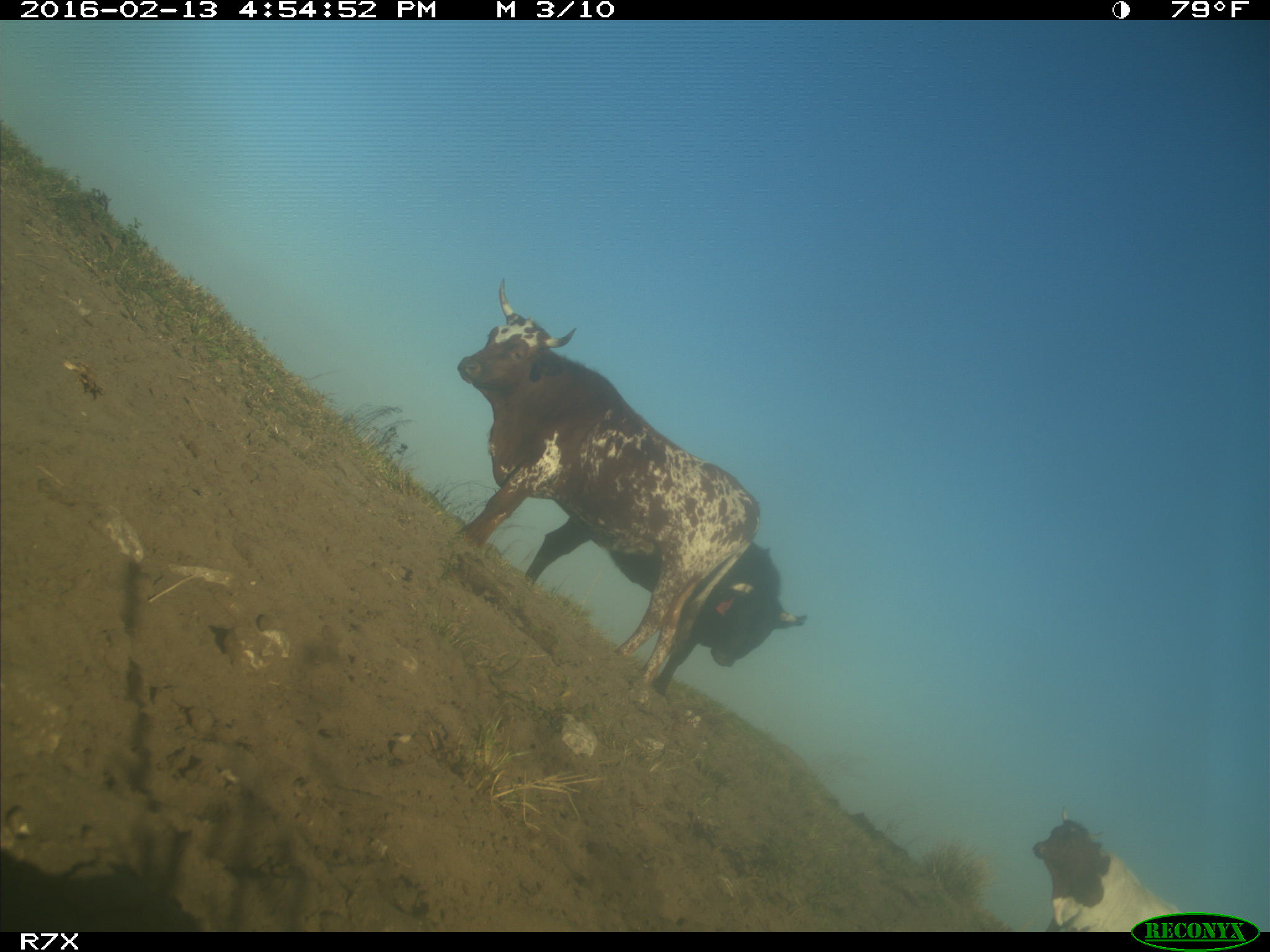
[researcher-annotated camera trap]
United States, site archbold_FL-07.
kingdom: Animalia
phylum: Chordata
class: Mammalia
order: Artiodactyla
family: Bovidae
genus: Bos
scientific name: Bos taurus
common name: domestic cow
Bos taurus (domestic cow).